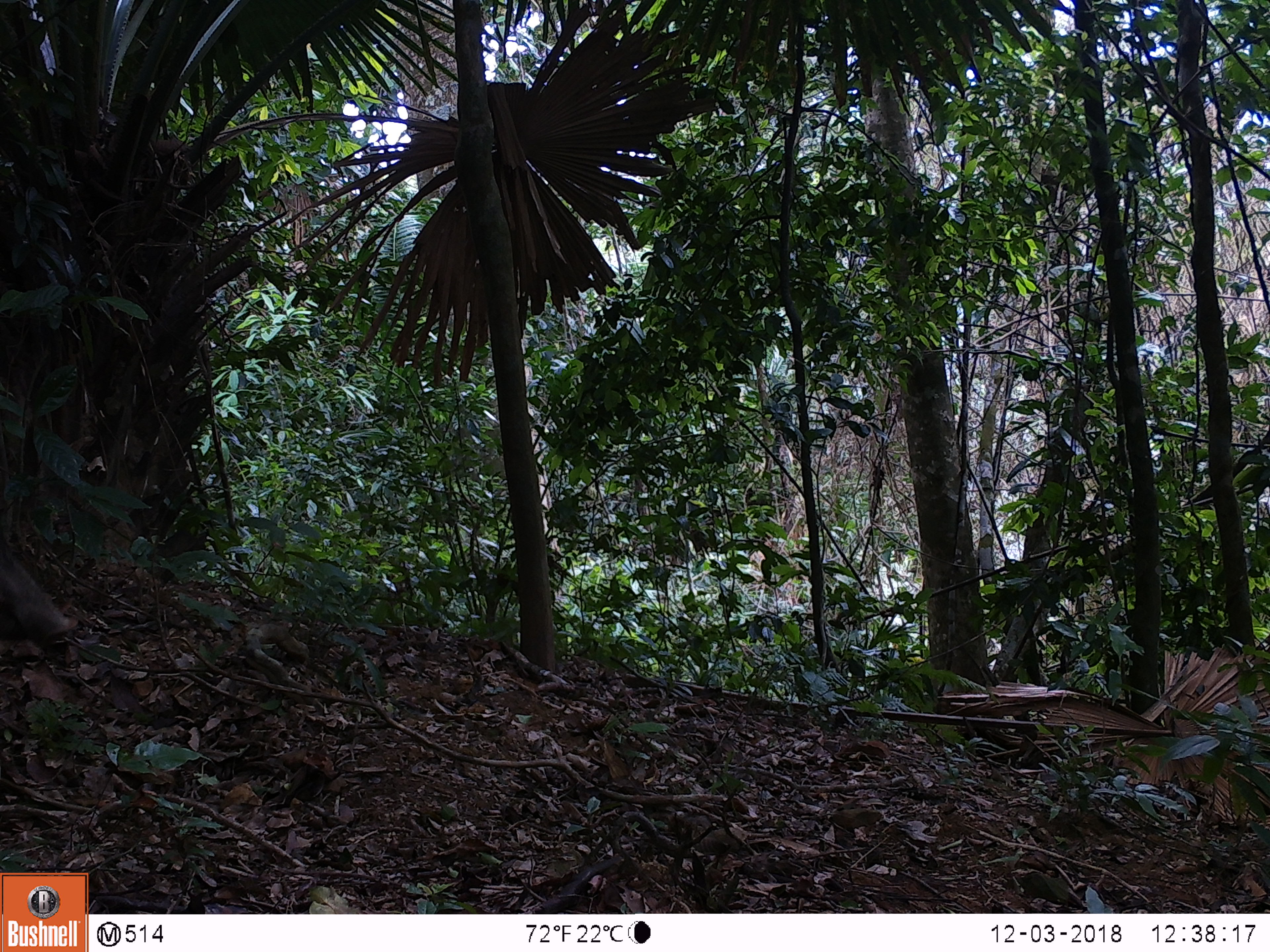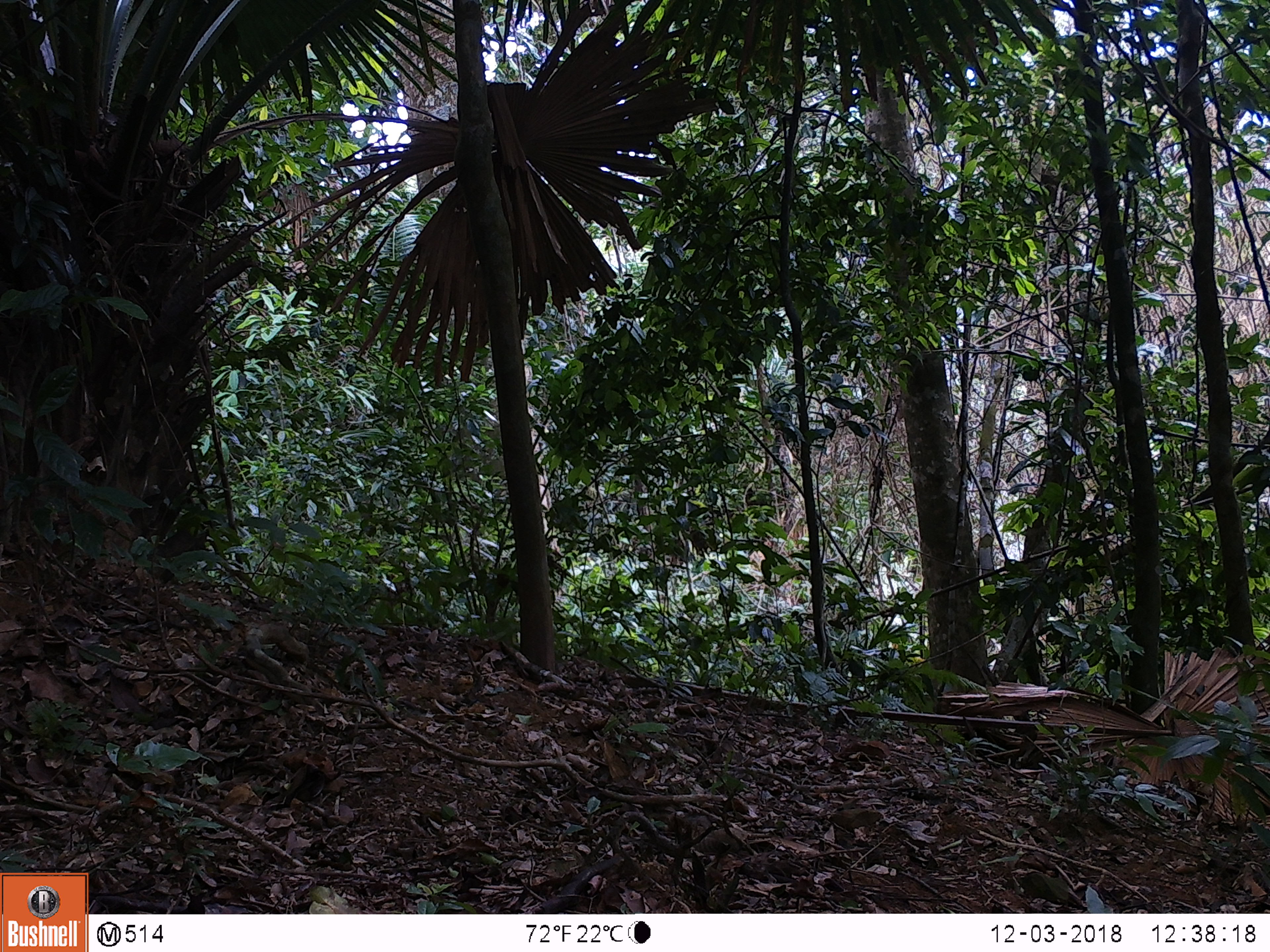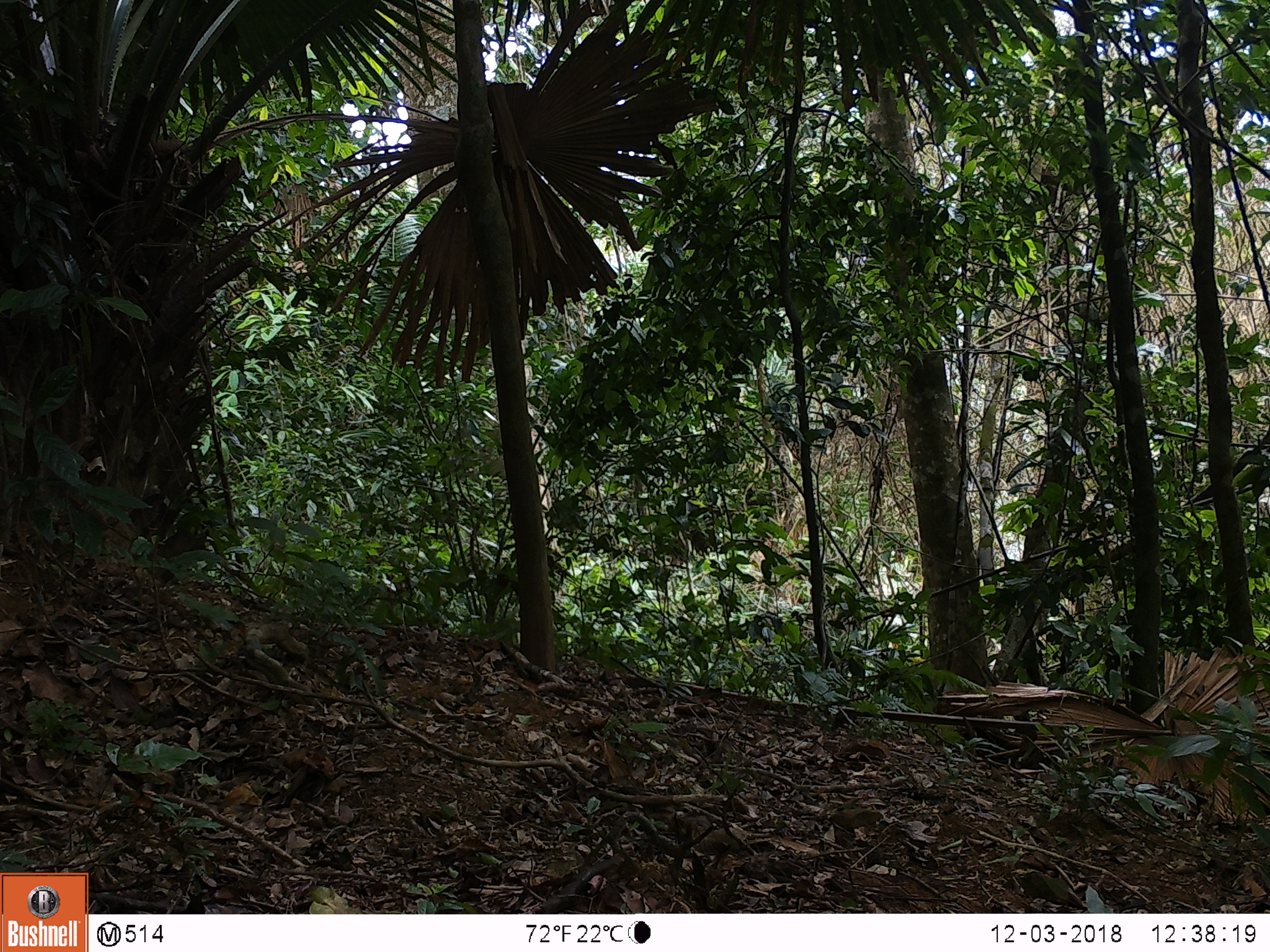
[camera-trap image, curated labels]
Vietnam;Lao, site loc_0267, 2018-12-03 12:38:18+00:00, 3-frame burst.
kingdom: Animalia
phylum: Chordata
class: Mammalia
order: Artiodactyla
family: Suidae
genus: Sus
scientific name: Sus scrofa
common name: eurasian wild pig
Eurasian wild pig (Sus scrofa). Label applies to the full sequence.